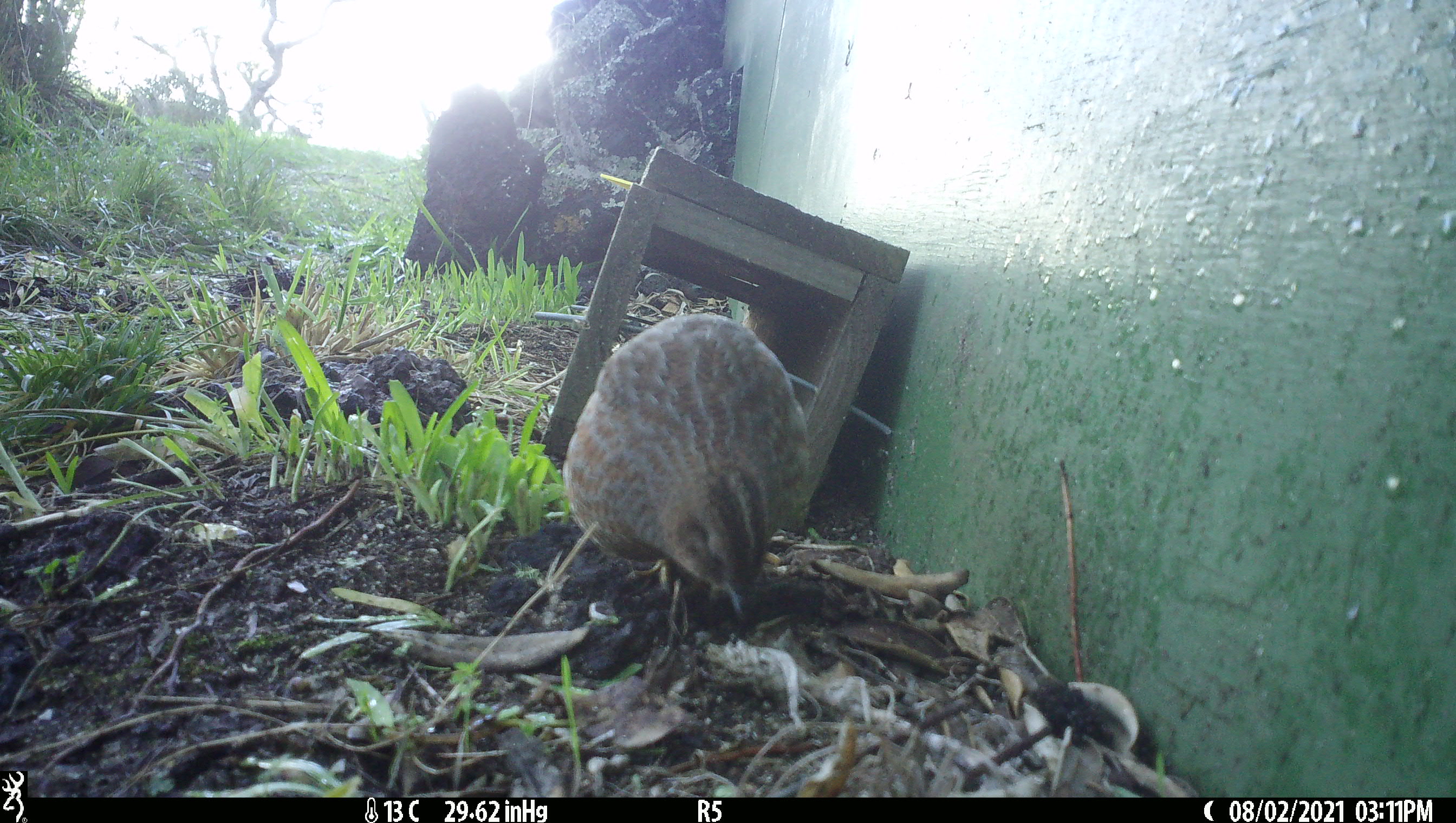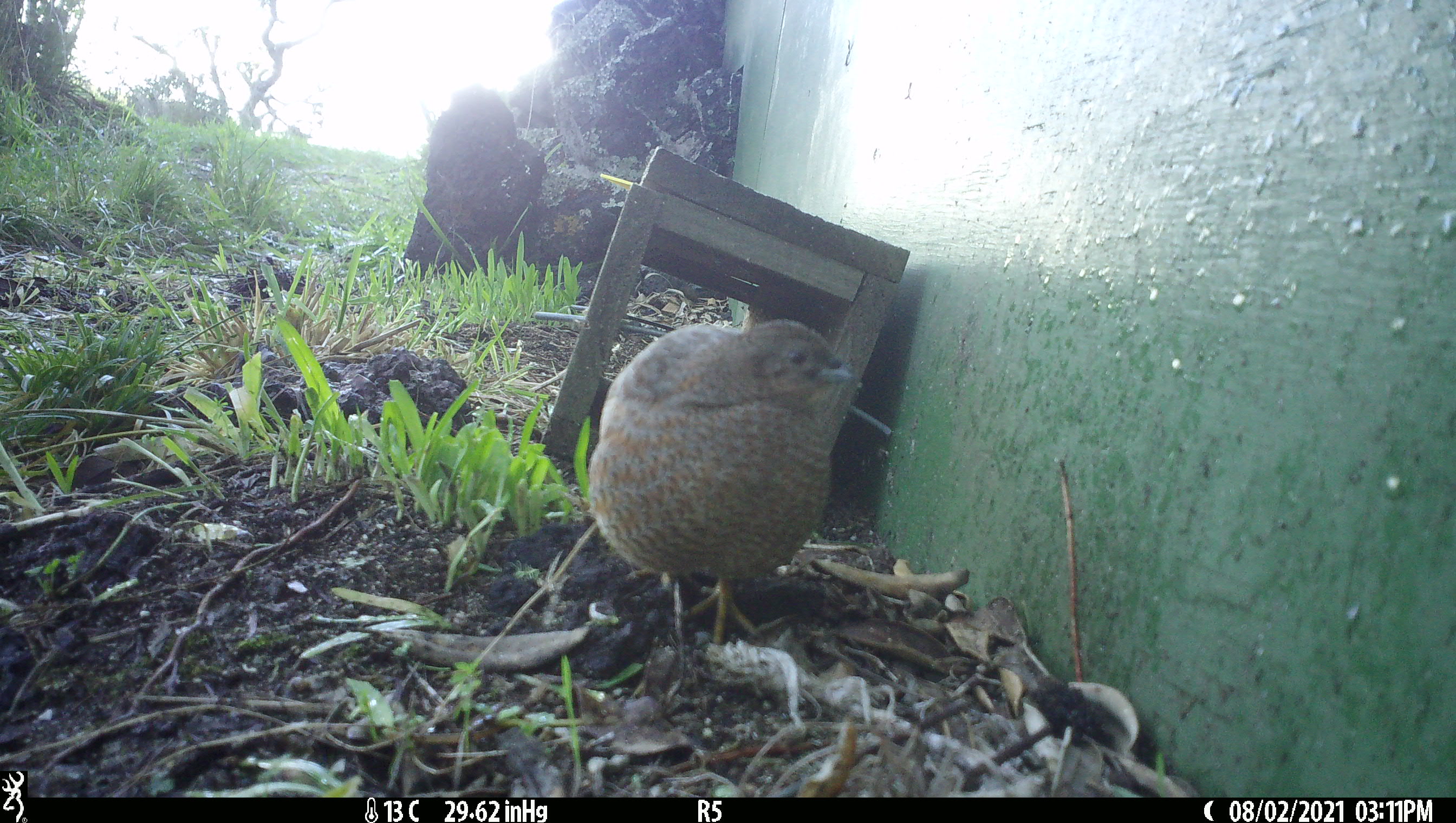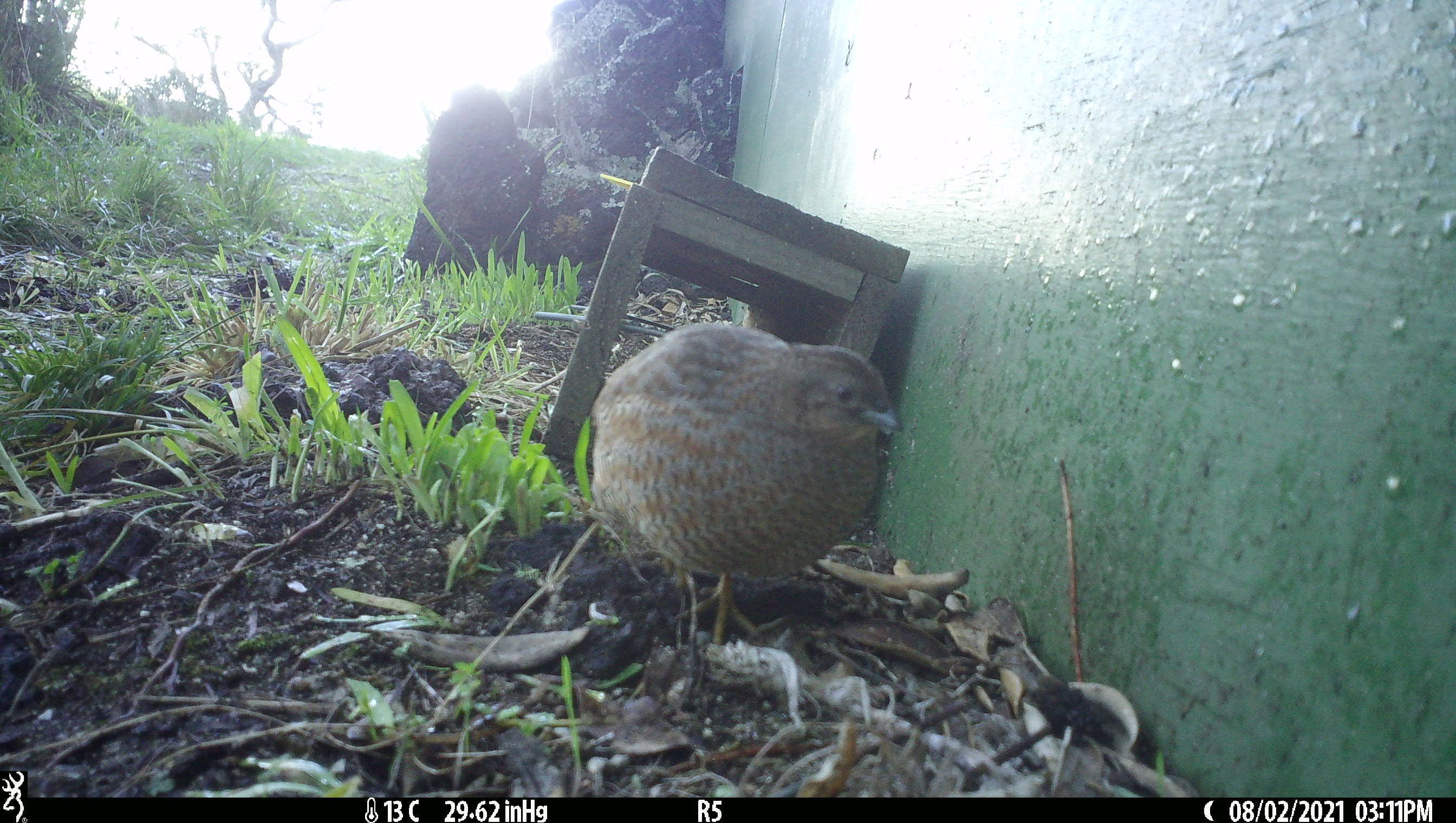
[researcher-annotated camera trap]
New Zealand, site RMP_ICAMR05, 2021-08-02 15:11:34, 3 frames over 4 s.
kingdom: Animalia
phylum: Chordata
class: Aves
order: Galliformes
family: Phasianidae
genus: Synoicus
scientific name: Synoicus ypsilophorus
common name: brown quail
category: quail brown